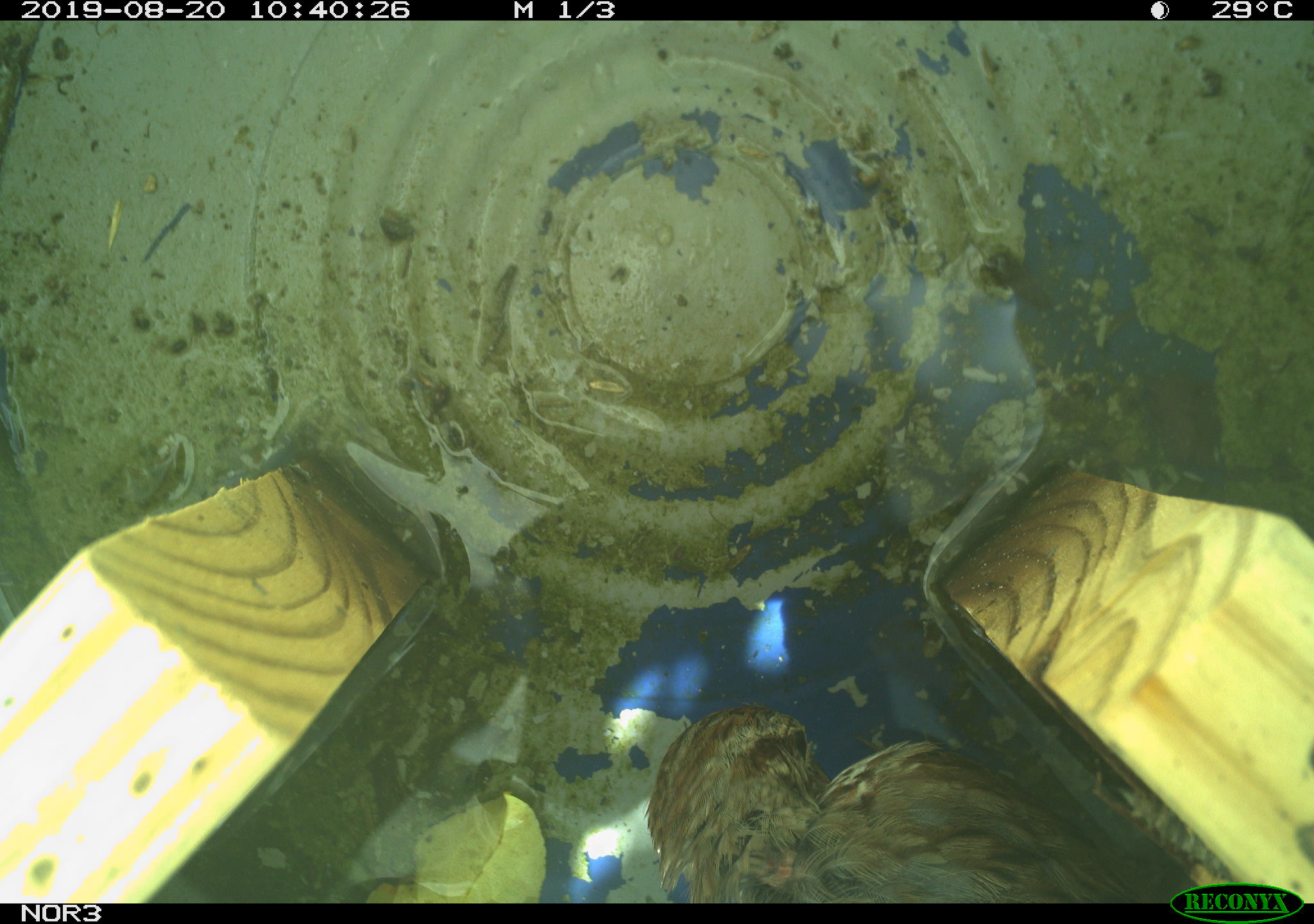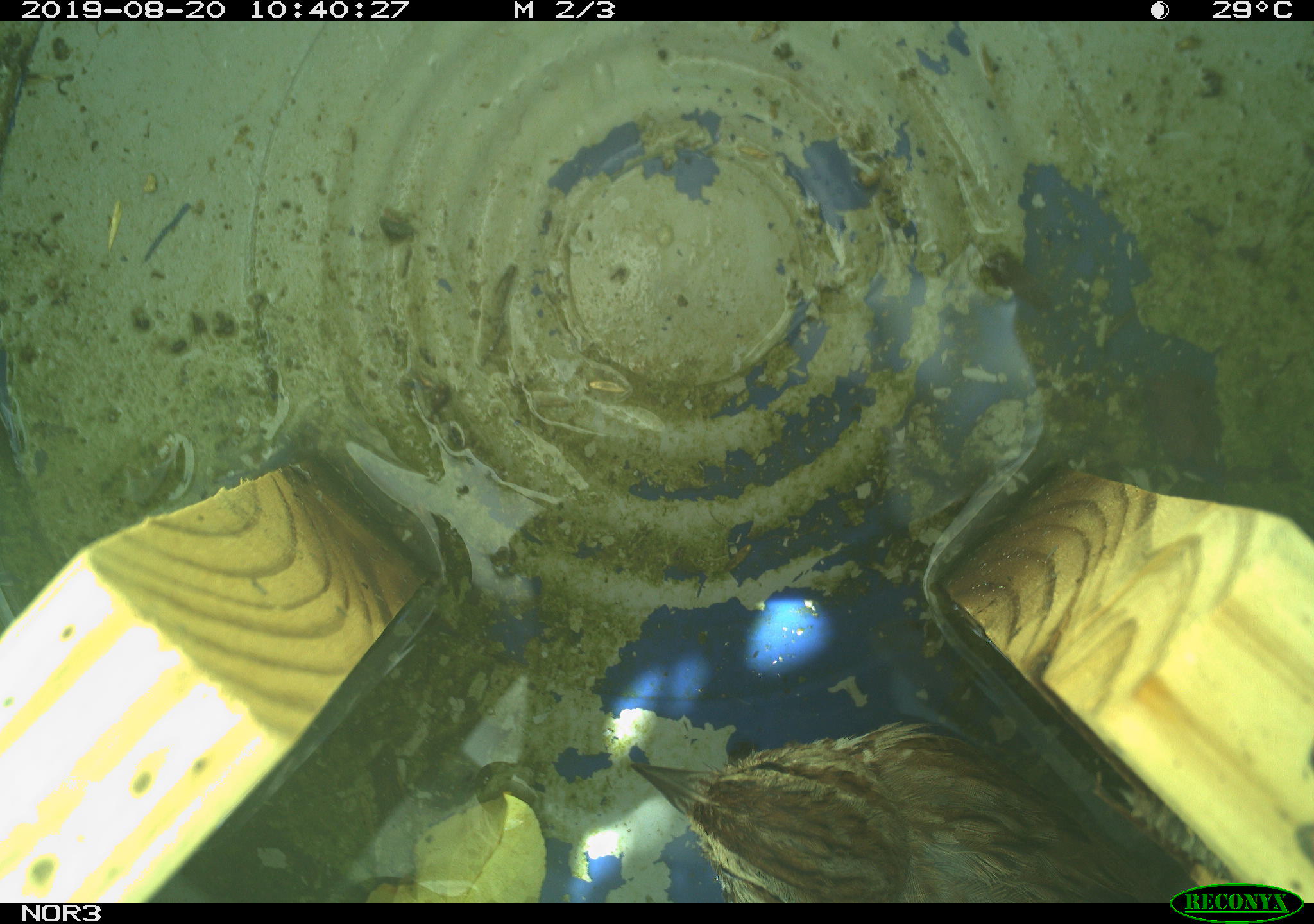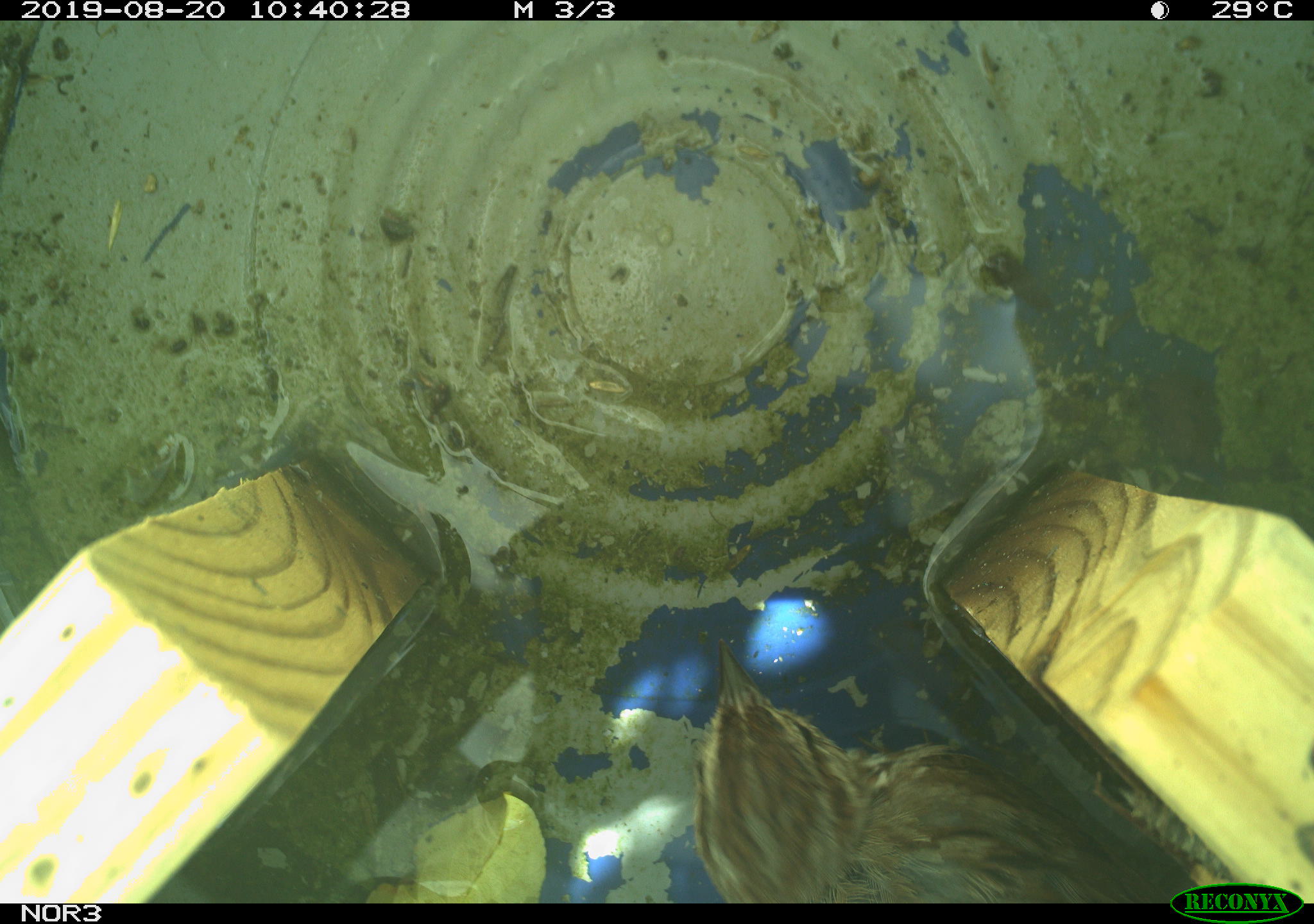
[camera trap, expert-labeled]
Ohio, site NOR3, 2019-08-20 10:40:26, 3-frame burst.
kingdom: Animalia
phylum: Chordata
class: Aves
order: Passeriformes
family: Passerellidae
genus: Melospiza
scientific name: Melospiza melodia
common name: song sparrow